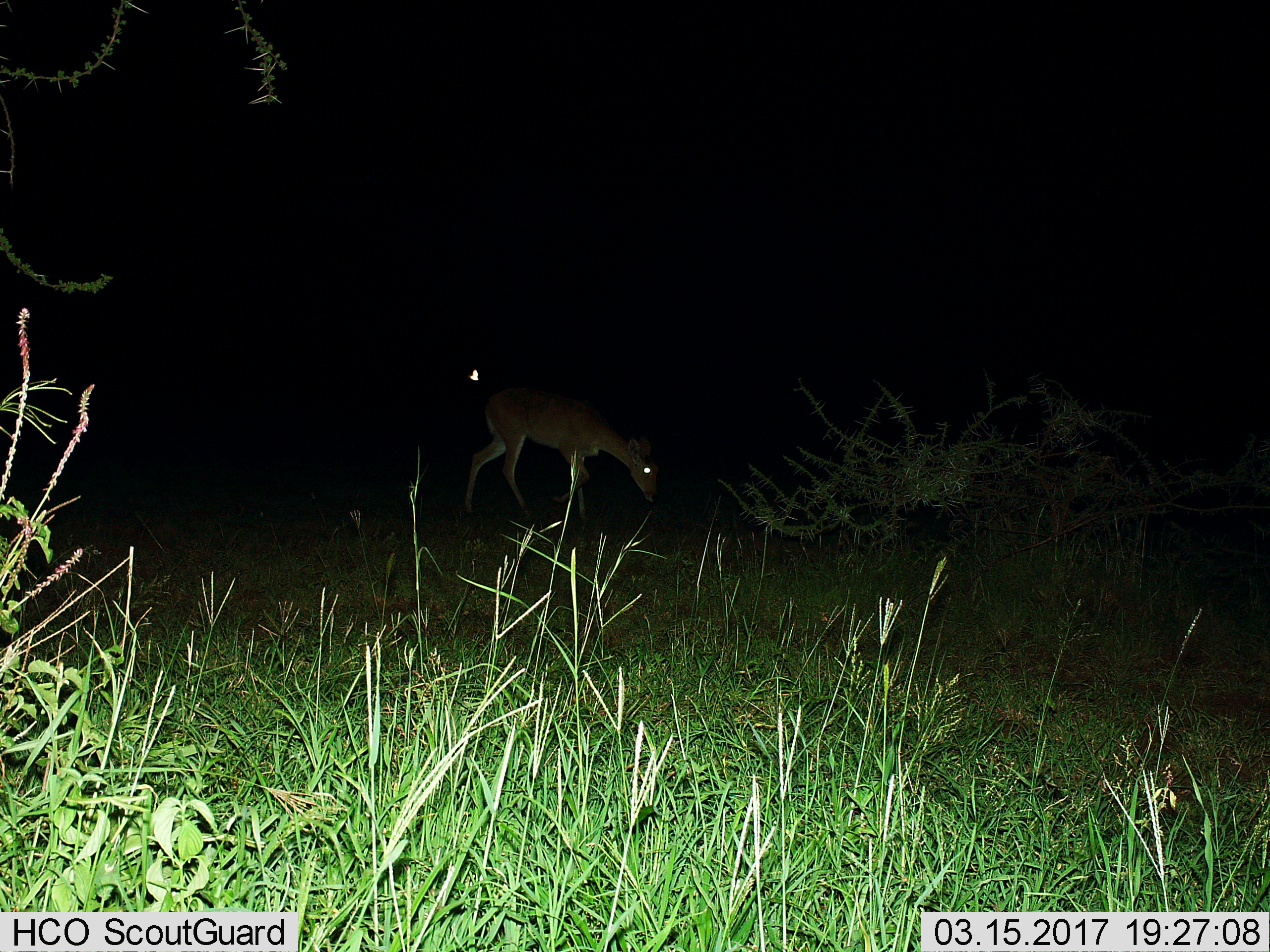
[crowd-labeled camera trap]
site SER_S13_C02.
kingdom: Animalia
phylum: Chordata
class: Mammalia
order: Artiodactyla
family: Bovidae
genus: Redunca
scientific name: Redunca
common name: reedbuck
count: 1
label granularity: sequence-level